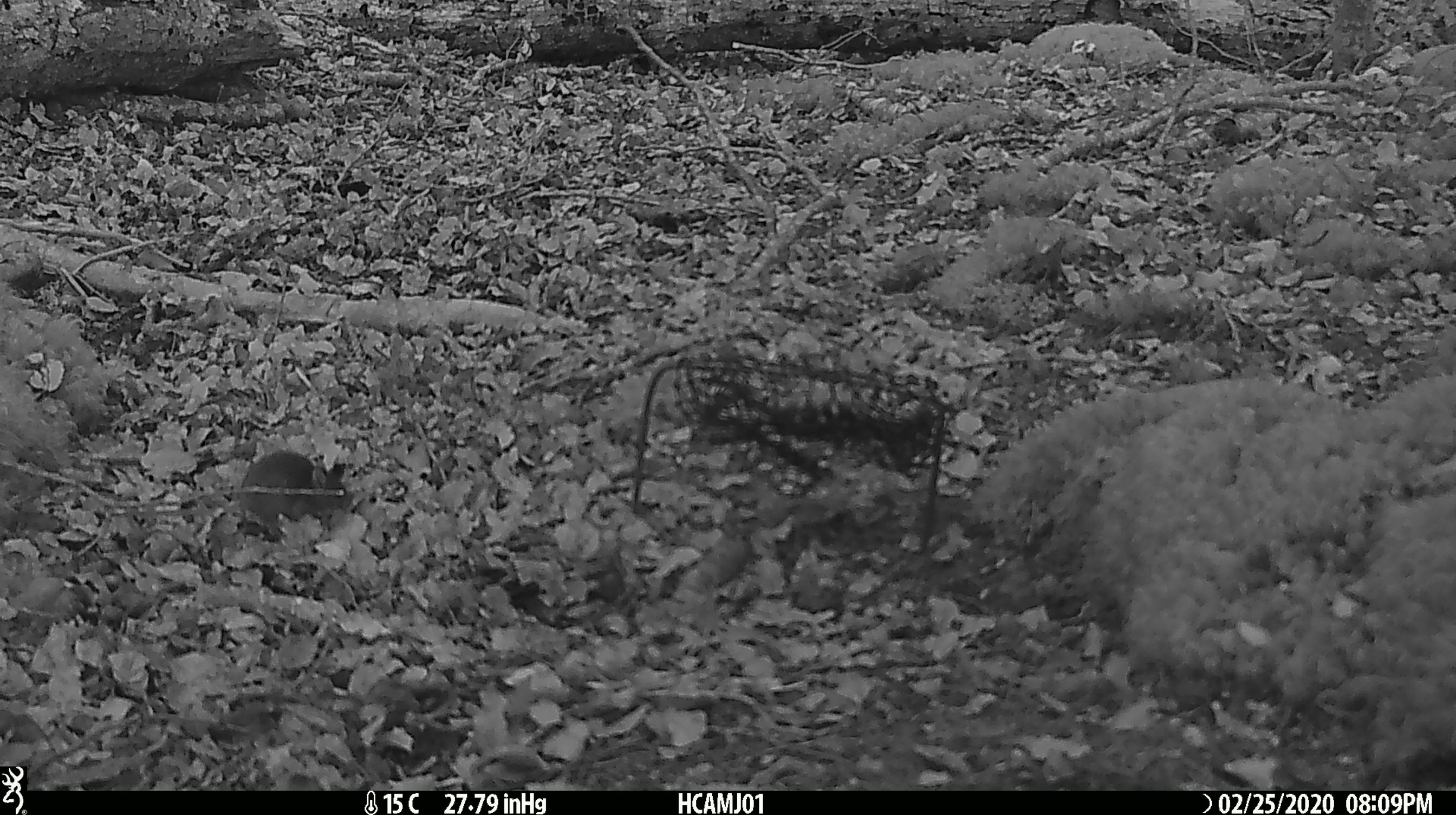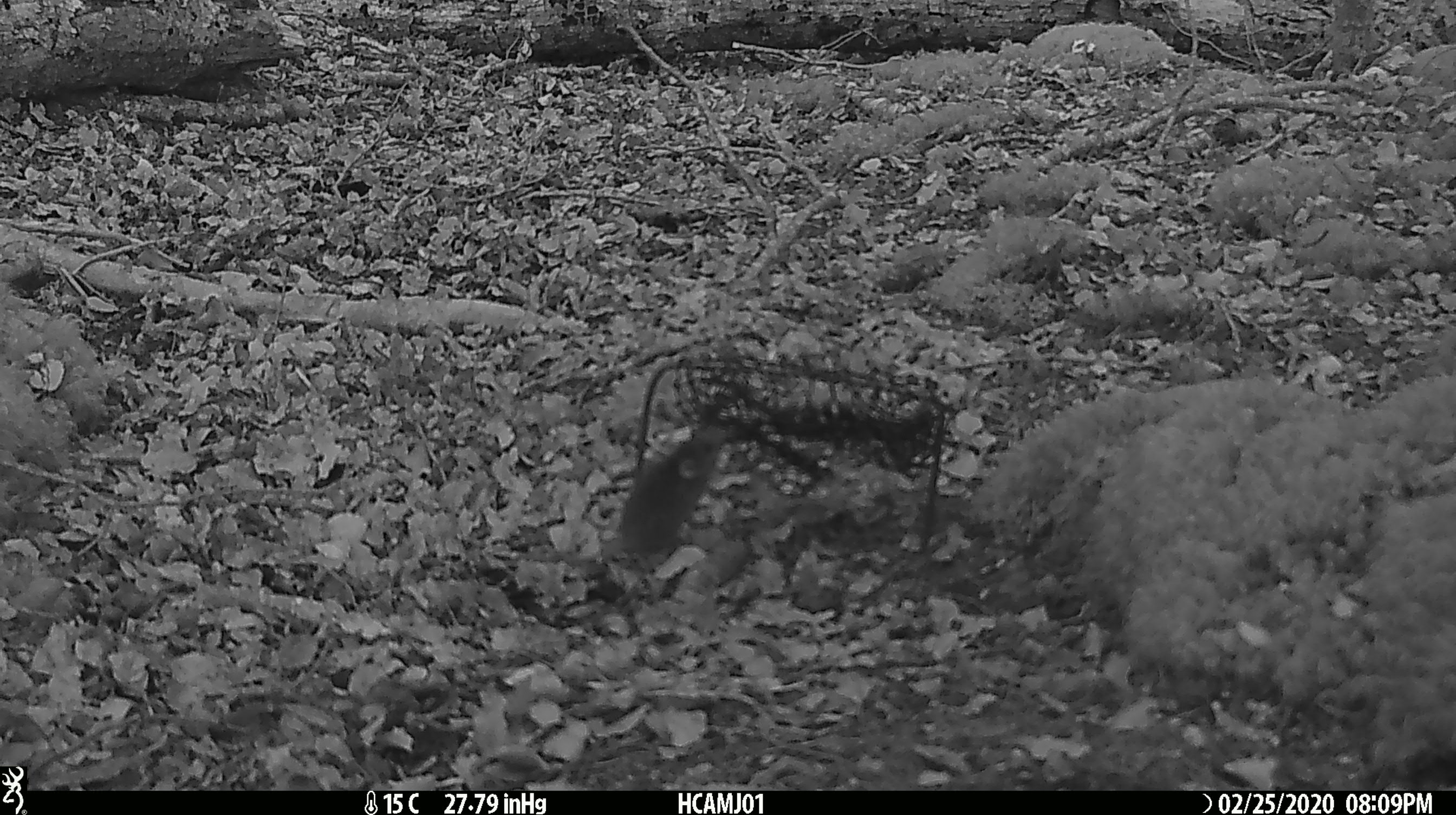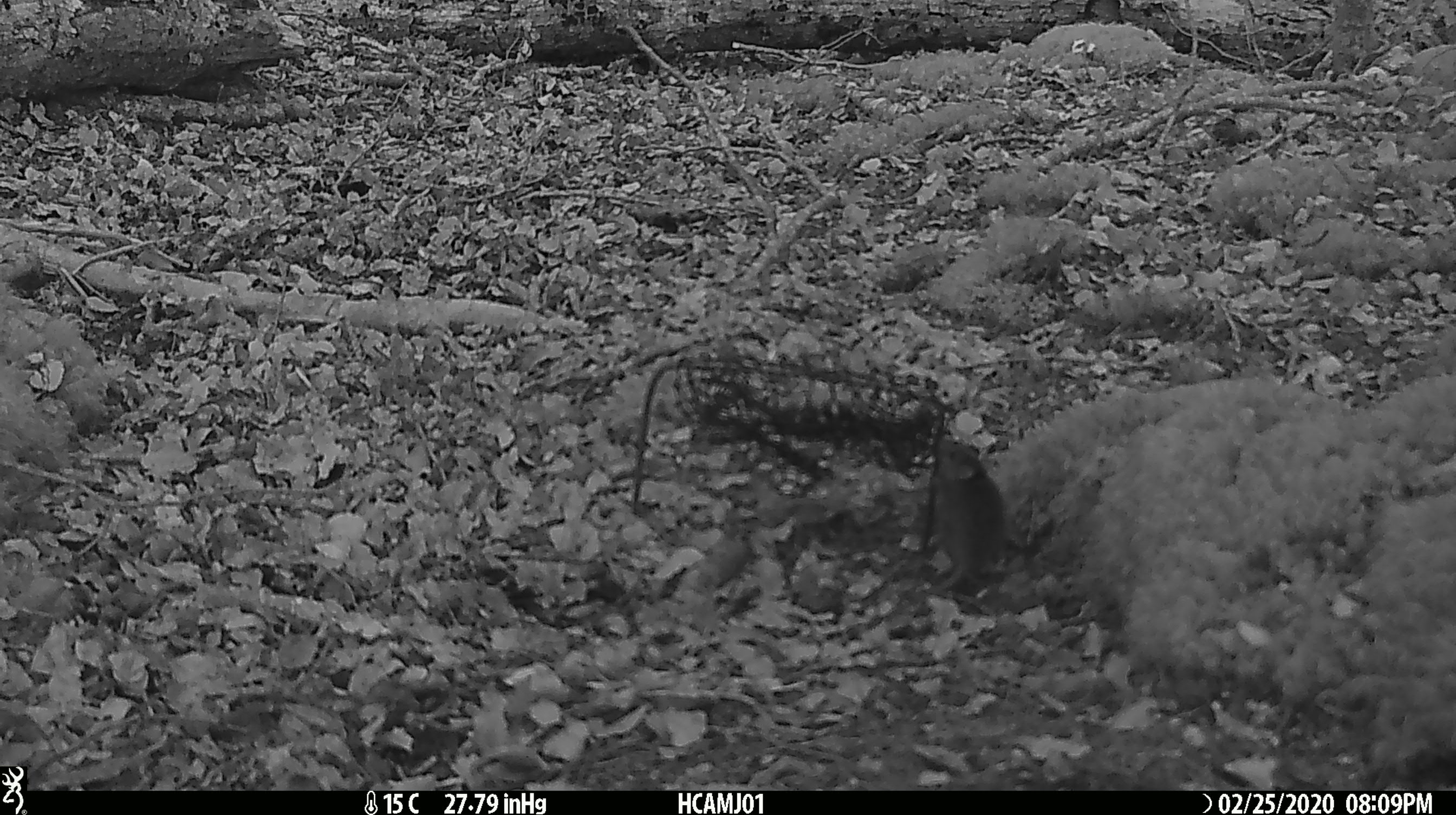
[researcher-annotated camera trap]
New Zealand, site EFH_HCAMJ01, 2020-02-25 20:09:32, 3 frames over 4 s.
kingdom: Animalia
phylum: Chordata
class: Mammalia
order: Rodentia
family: Muridae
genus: Mus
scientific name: Mus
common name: mouse